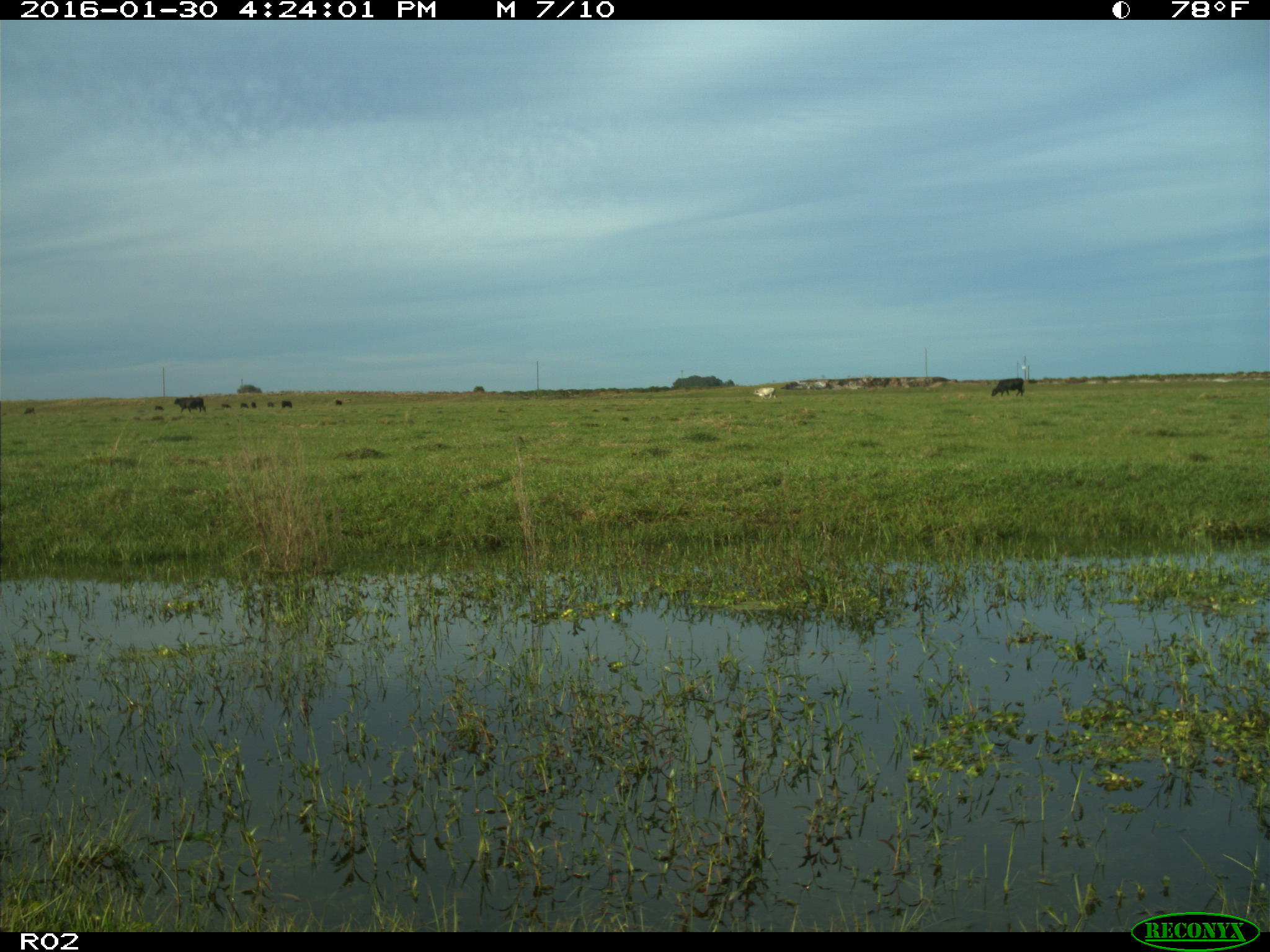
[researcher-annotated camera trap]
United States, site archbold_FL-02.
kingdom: Animalia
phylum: Chordata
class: Mammalia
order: Artiodactyla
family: Bovidae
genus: Bos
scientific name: Bos taurus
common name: domestic cow